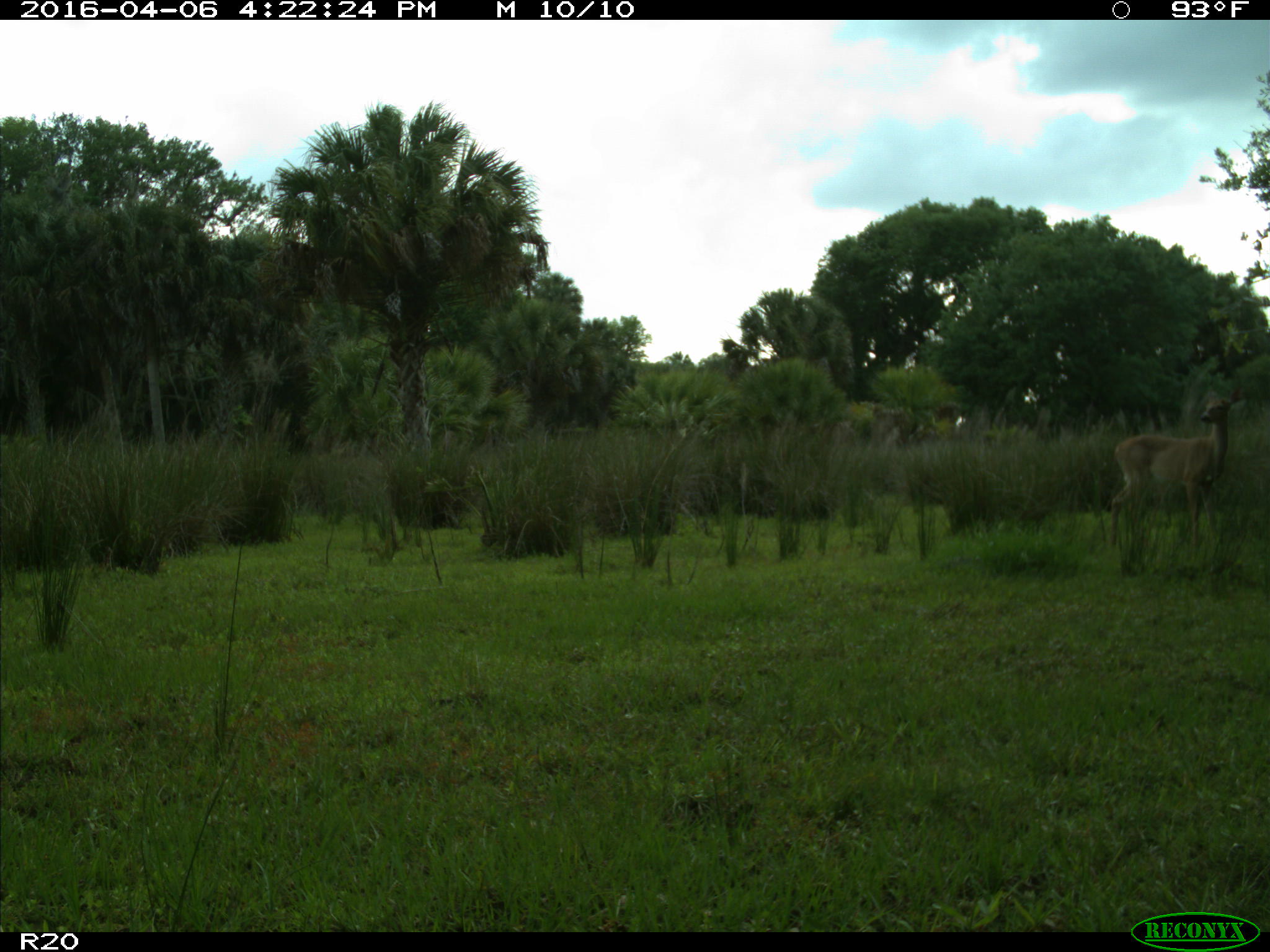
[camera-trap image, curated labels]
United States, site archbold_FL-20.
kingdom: Animalia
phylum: Chordata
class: Mammalia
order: Artiodactyla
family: Cervidae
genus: Odocoileus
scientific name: Odocoileus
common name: deer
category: unidentified deer